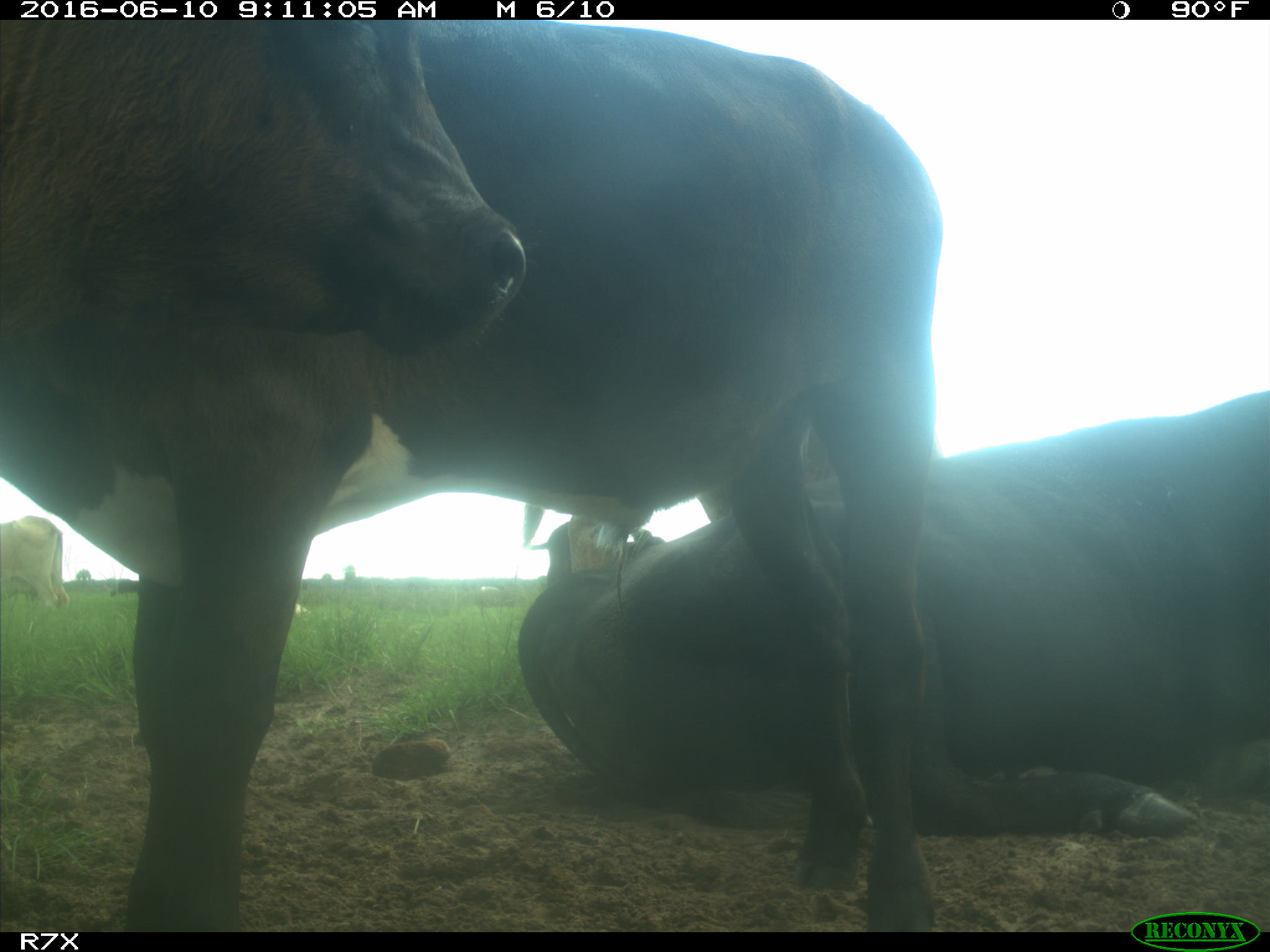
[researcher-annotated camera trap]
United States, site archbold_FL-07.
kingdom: Animalia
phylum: Chordata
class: Mammalia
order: Artiodactyla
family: Bovidae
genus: Bos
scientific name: Bos taurus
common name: domestic cow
Bos taurus (domestic cow).